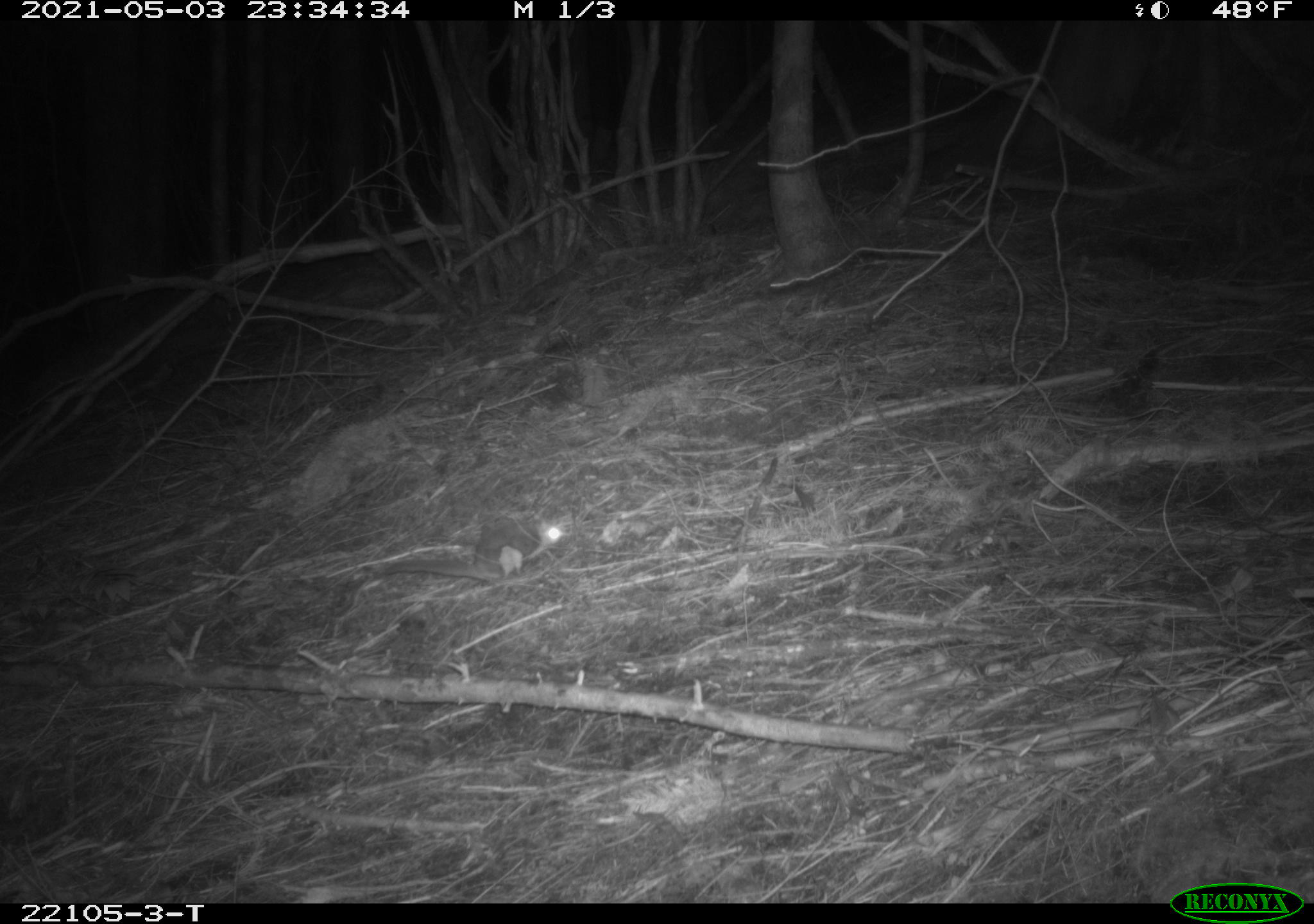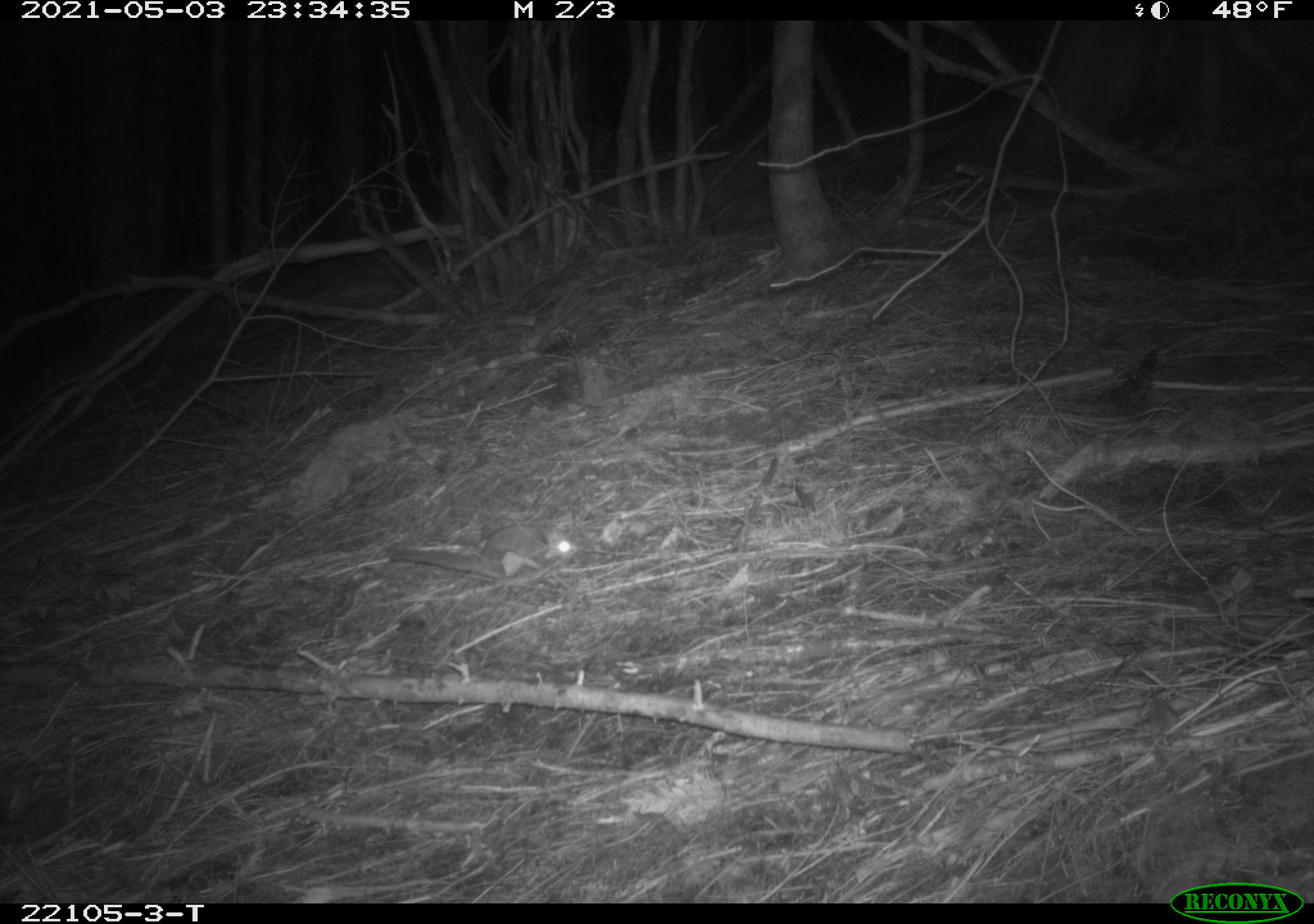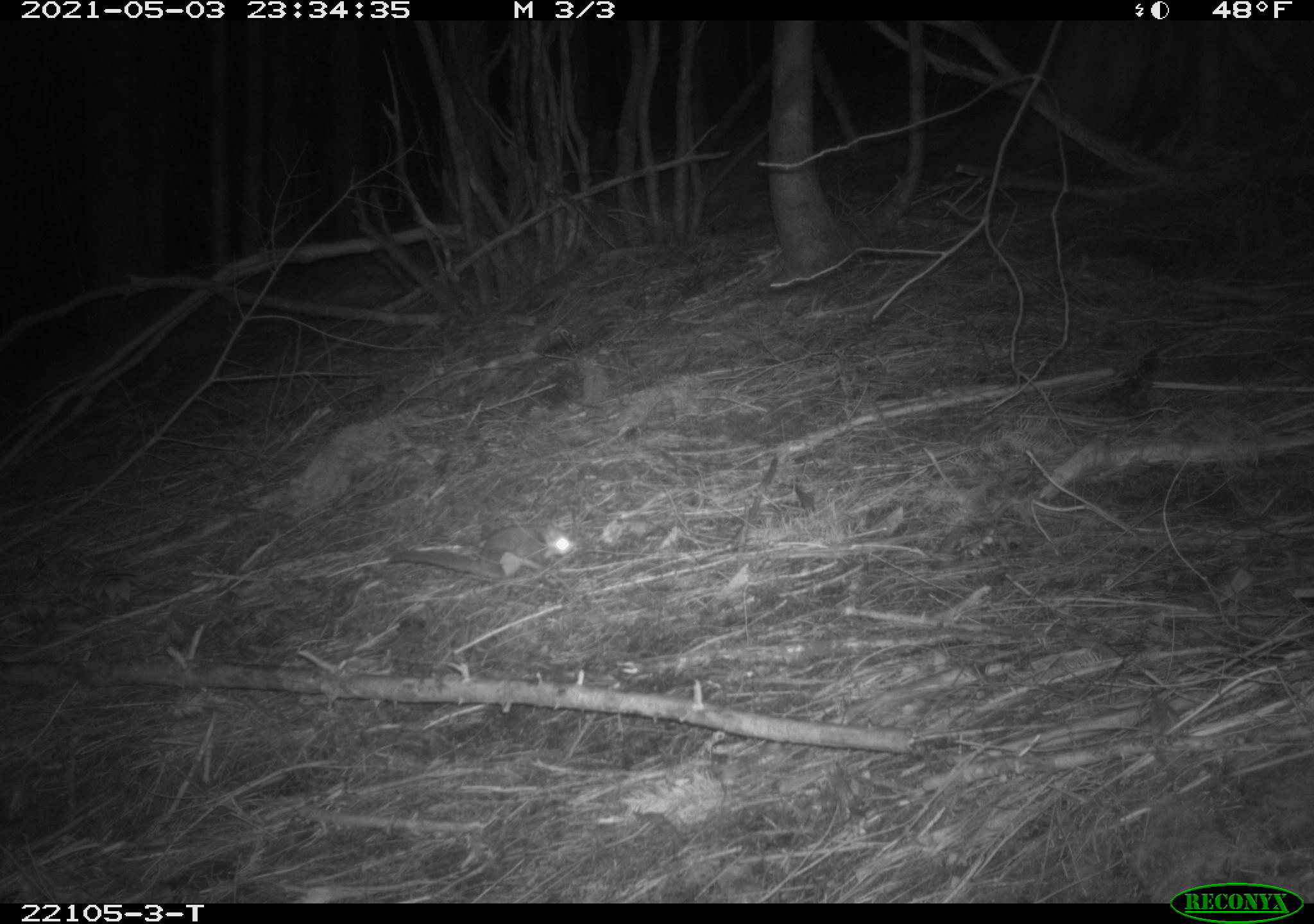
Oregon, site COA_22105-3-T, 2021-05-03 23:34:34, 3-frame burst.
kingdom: Animalia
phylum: Chordata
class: Mammalia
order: Rodentia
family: Sciuridae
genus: Glaucomys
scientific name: Glaucomys oregonensis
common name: humboldt's flying squirrel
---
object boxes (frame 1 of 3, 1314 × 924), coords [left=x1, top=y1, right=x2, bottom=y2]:
humboldt's flying squirrel: [left=362, top=494, right=586, bottom=605]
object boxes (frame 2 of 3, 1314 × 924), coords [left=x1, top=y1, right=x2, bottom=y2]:
humboldt's flying squirrel: [left=372, top=487, right=593, bottom=602]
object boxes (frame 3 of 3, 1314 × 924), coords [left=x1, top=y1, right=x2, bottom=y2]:
humboldt's flying squirrel: [left=368, top=485, right=592, bottom=600]